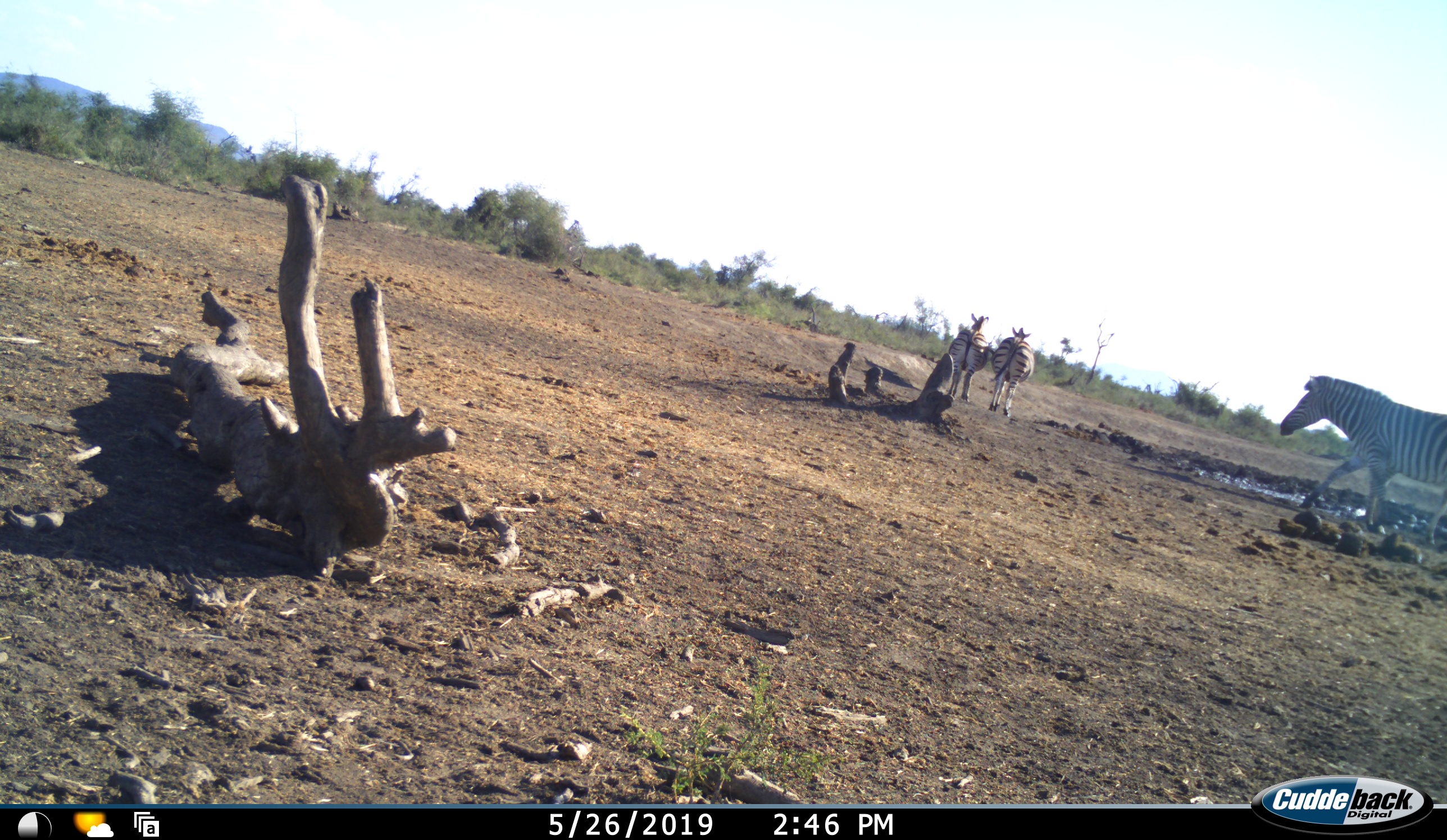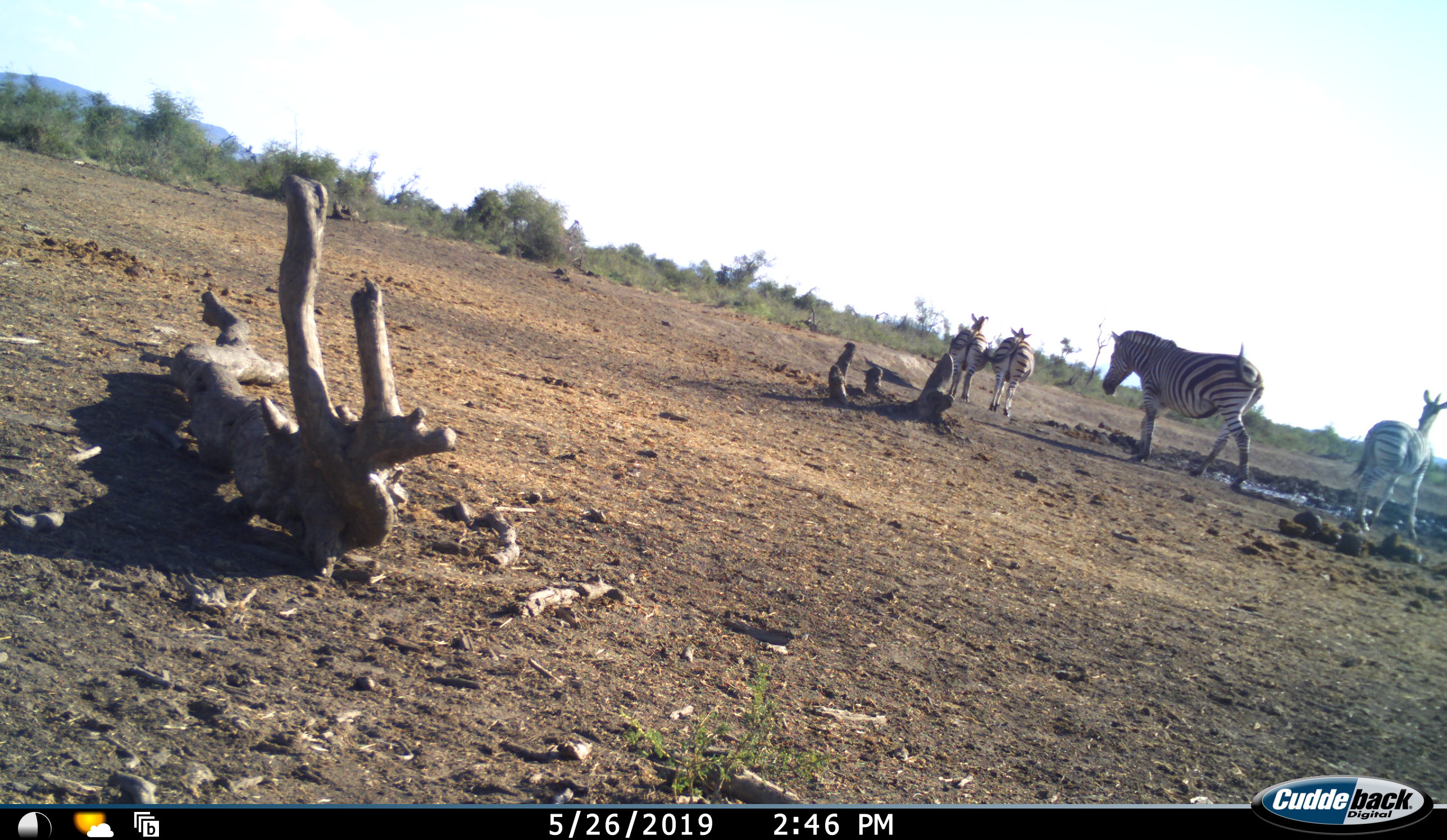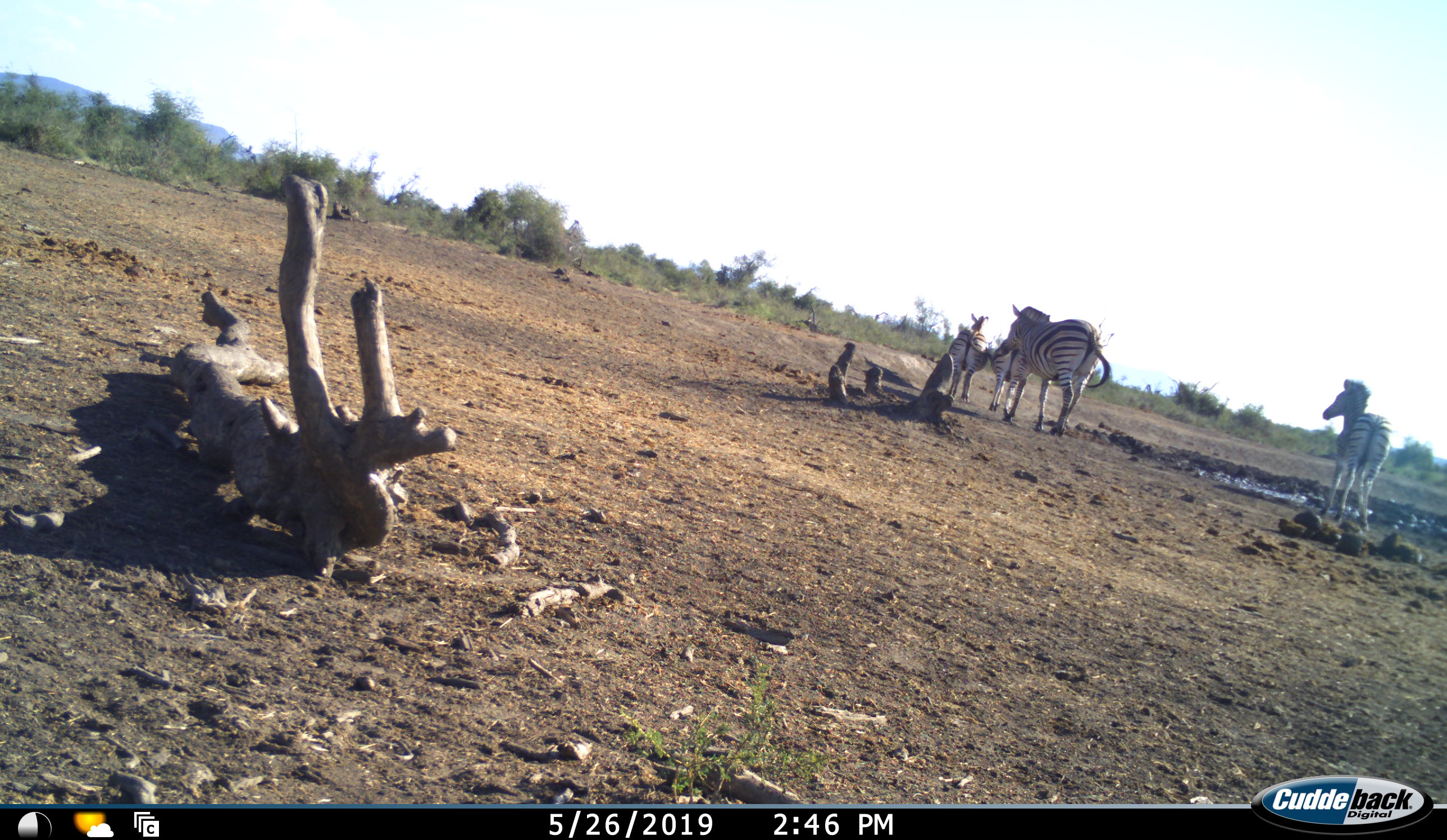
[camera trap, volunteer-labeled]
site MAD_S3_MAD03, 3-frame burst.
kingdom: Animalia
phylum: Chordata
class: Mammalia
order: Perissodactyla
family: Equidae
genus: Equus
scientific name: Equus quagga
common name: plains zebra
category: zebraplains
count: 4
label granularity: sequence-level